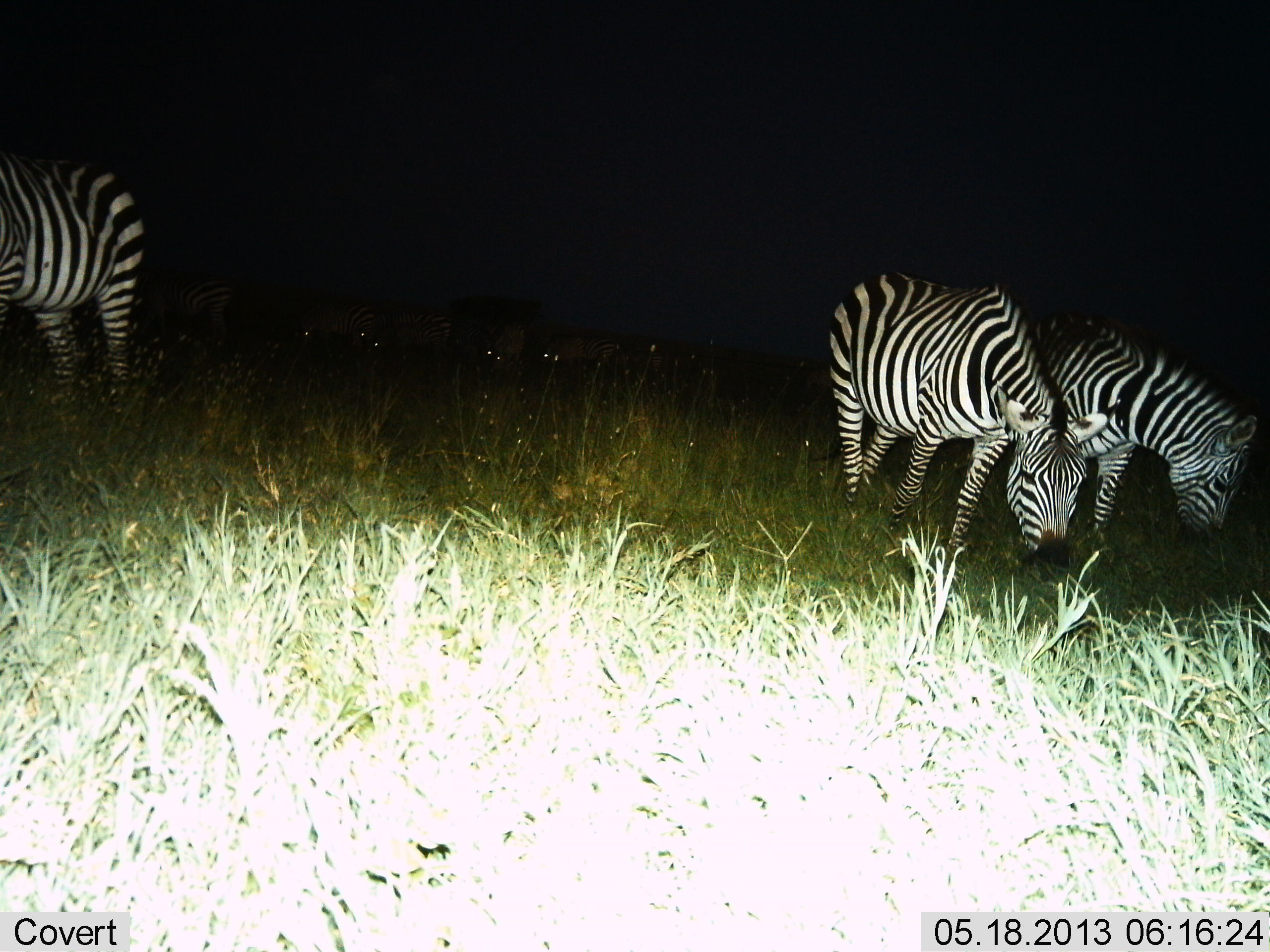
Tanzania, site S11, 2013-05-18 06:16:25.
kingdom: Animalia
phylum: Chordata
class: Mammalia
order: Perissodactyla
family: Equidae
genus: Equus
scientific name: Equus quagga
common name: plains zebra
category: zebra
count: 3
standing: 20%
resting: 10%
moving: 20%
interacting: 5%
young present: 5%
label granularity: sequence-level